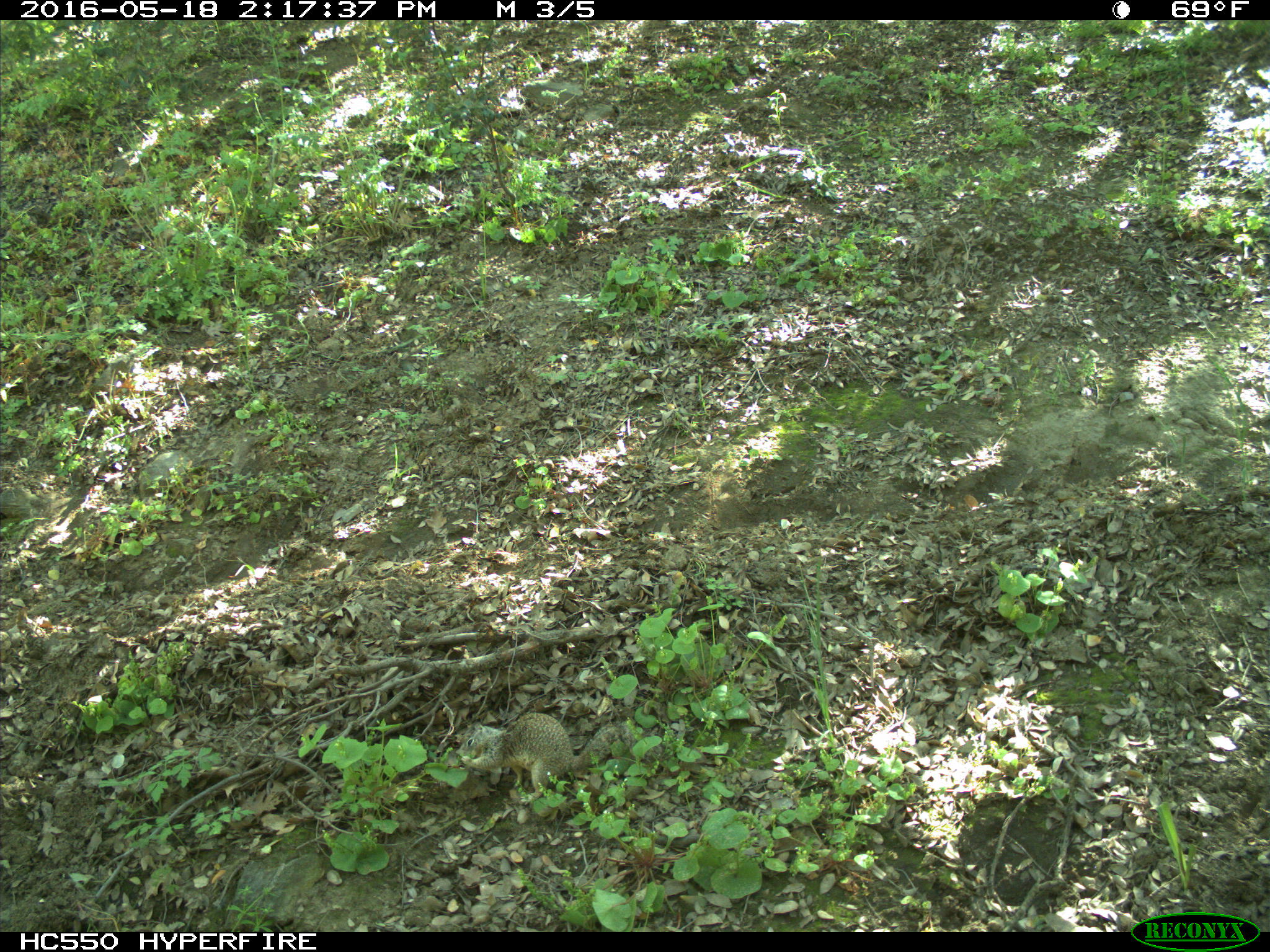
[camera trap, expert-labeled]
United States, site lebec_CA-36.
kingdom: Animalia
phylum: Chordata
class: Mammalia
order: Rodentia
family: Sciuridae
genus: Otospermophilus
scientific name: Otospermophilus beecheyi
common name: california ground squirrel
Otospermophilus beecheyi (california ground squirrel).